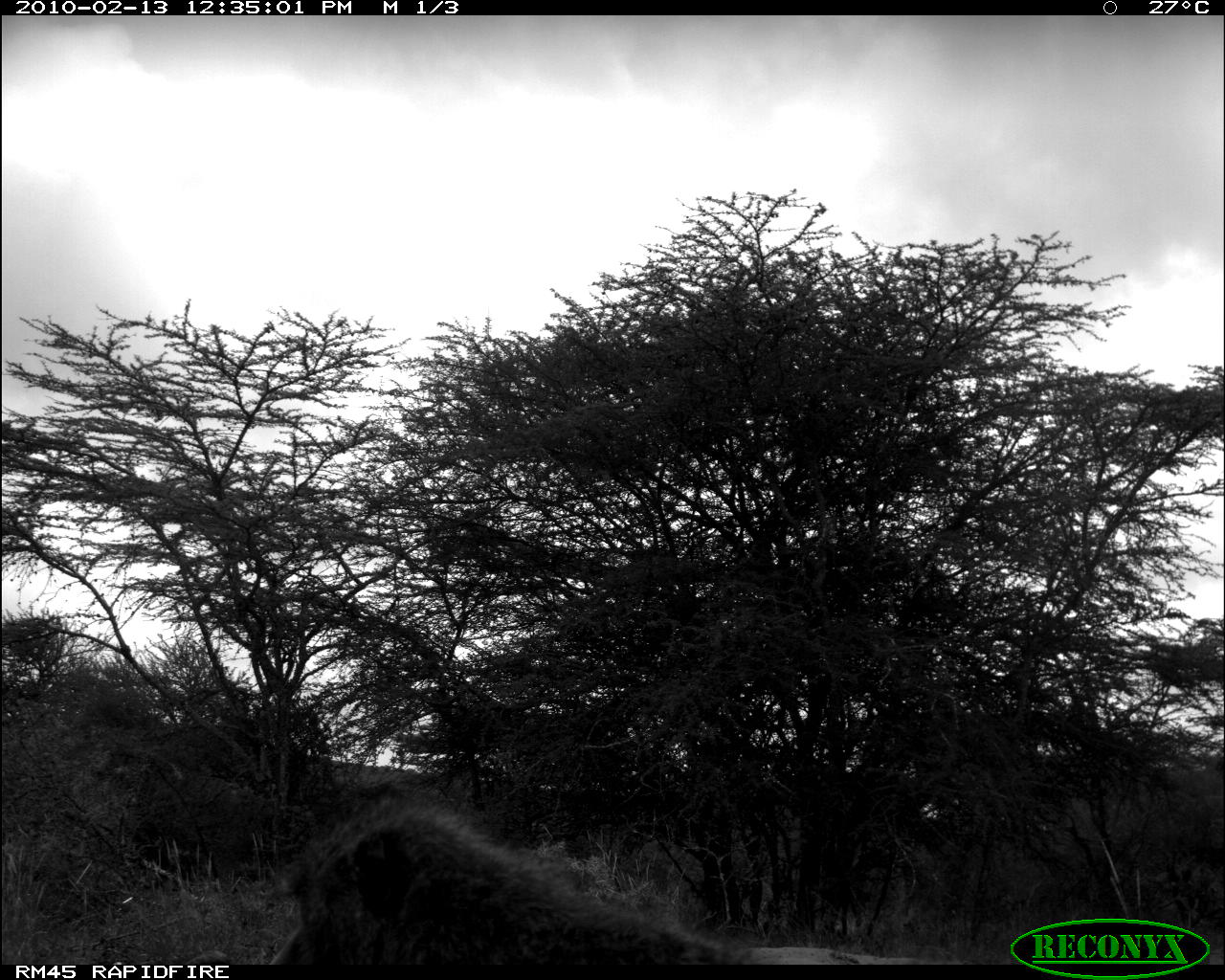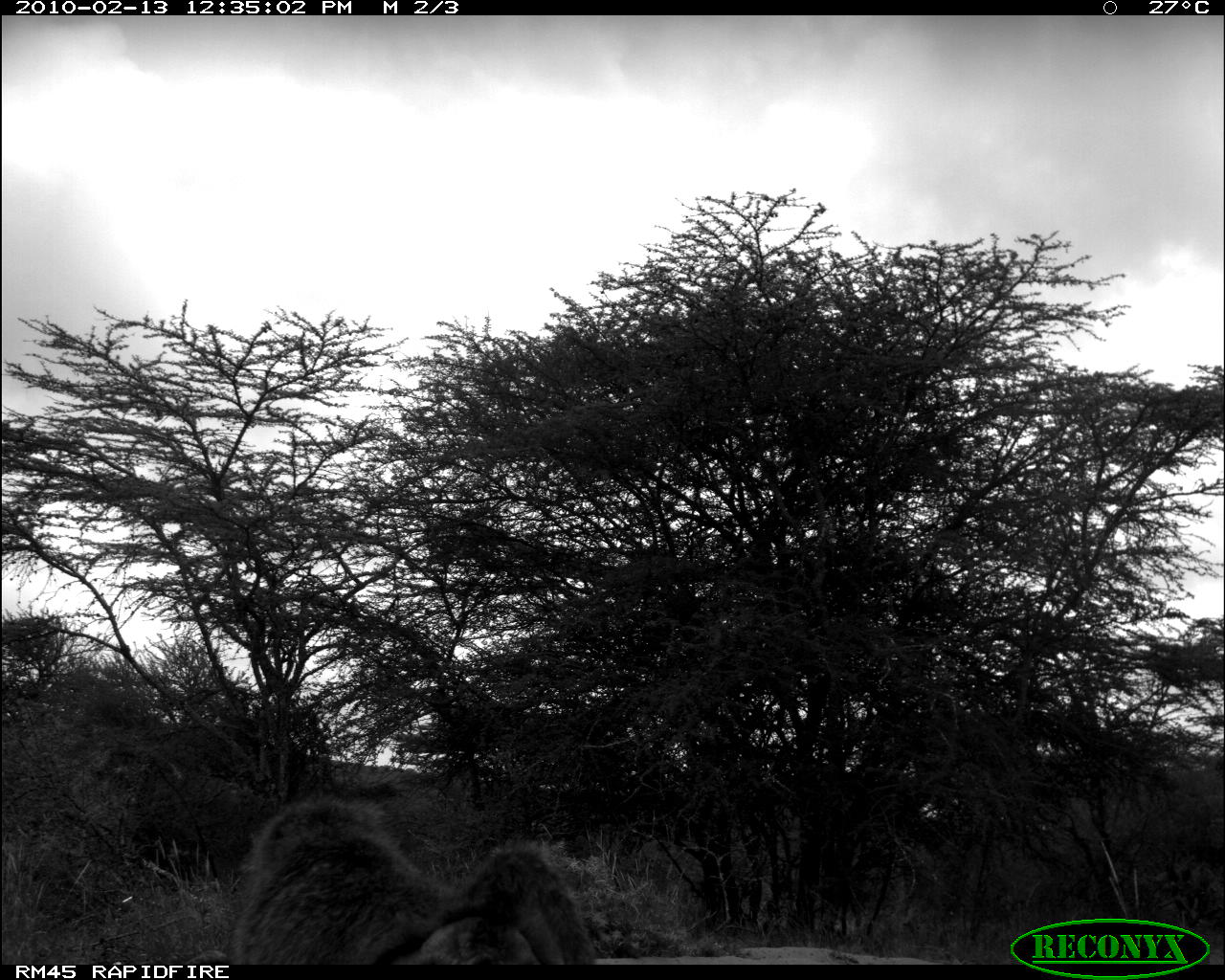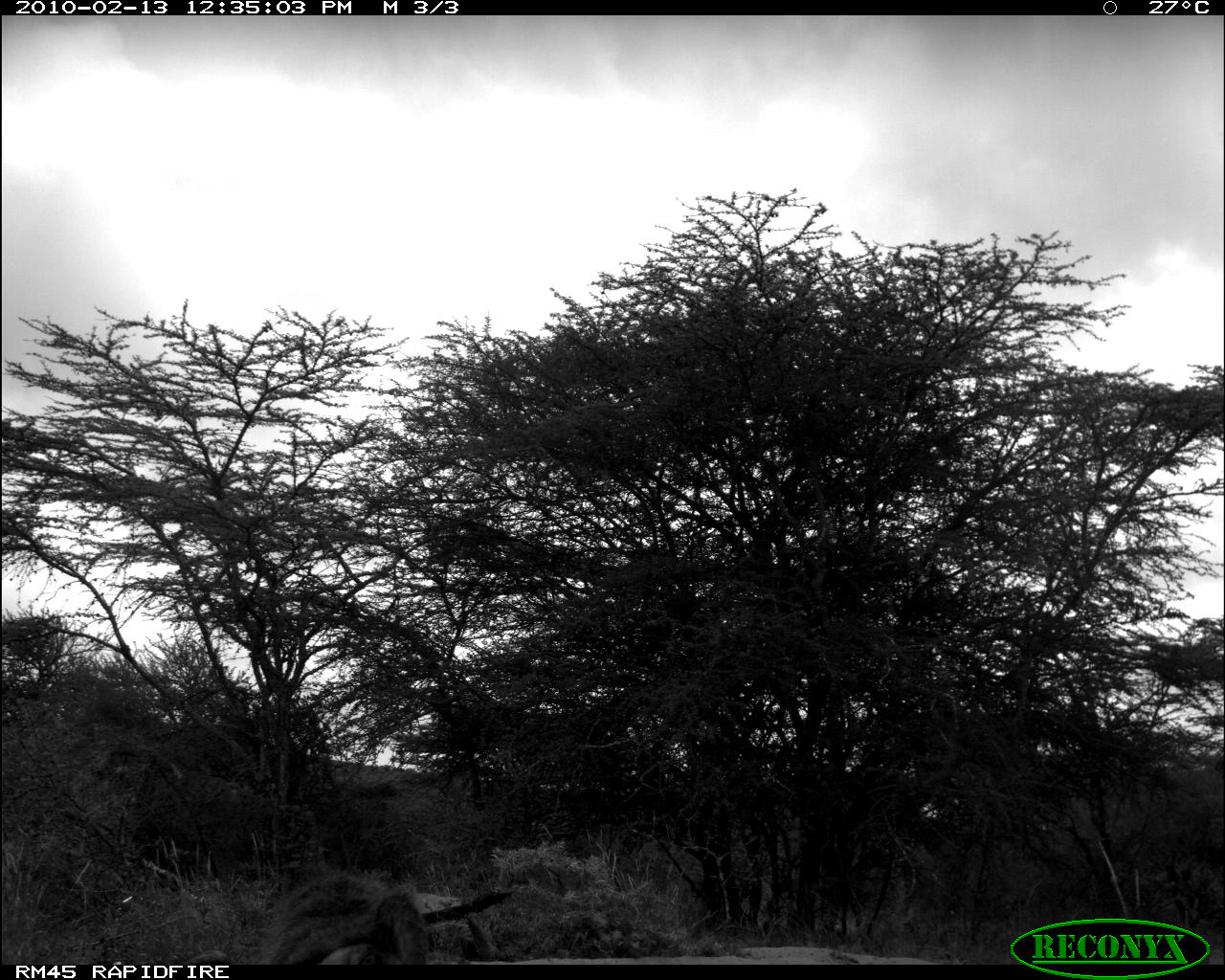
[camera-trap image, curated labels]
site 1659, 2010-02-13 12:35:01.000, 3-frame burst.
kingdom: Animalia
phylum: Chordata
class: Mammalia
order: Primates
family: Cercopithecidae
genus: Papio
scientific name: Papio anubis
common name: olive baboon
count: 1